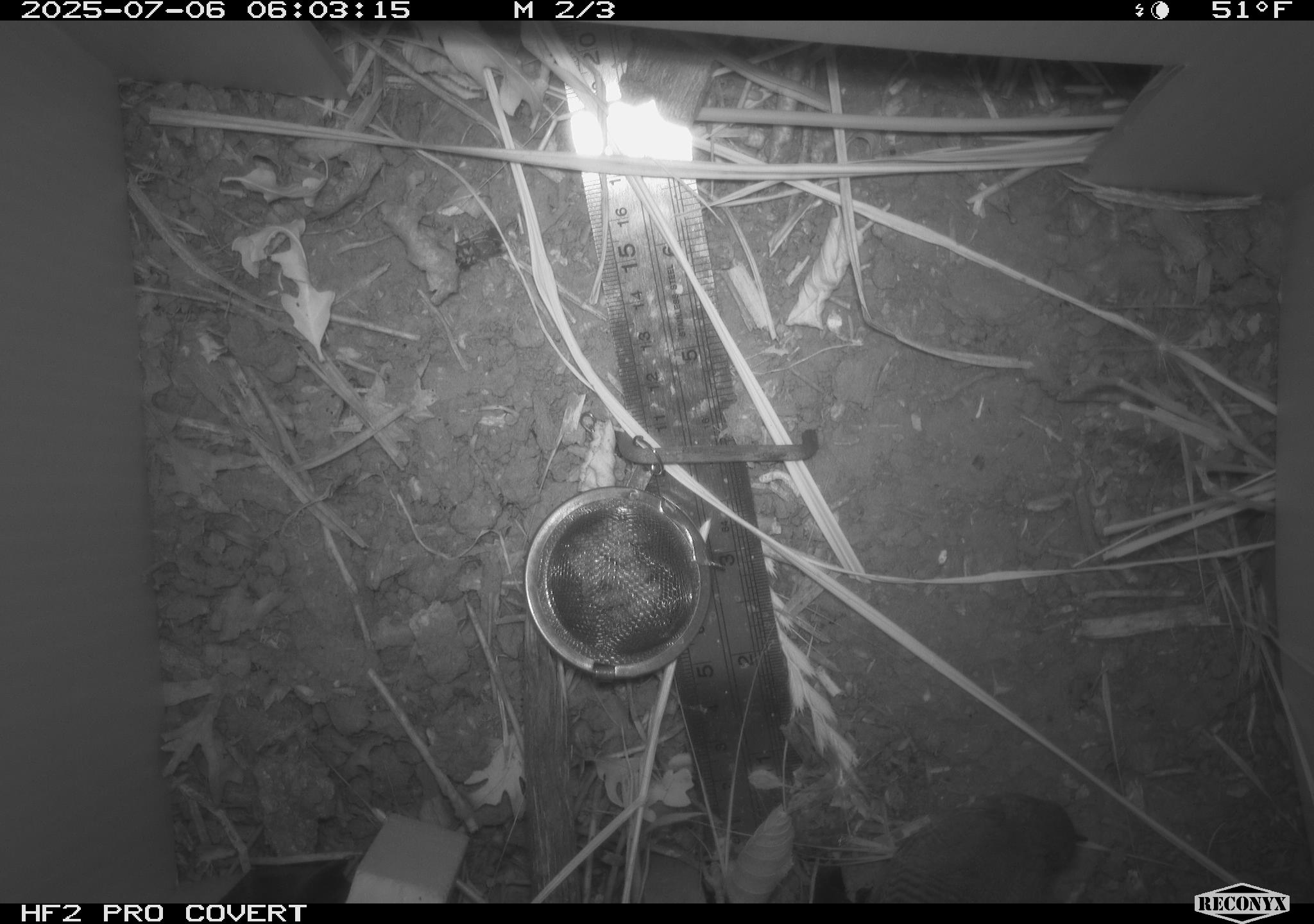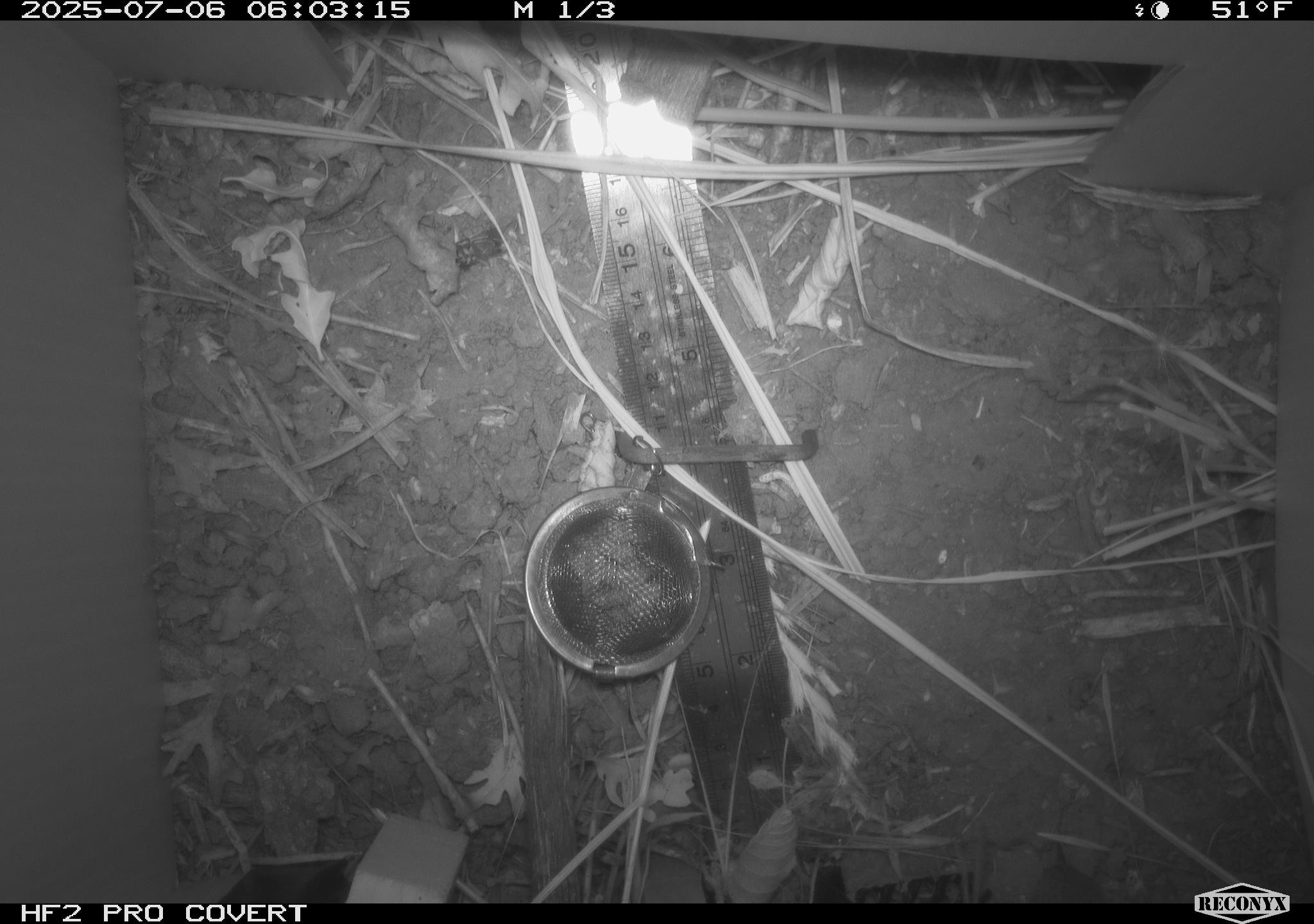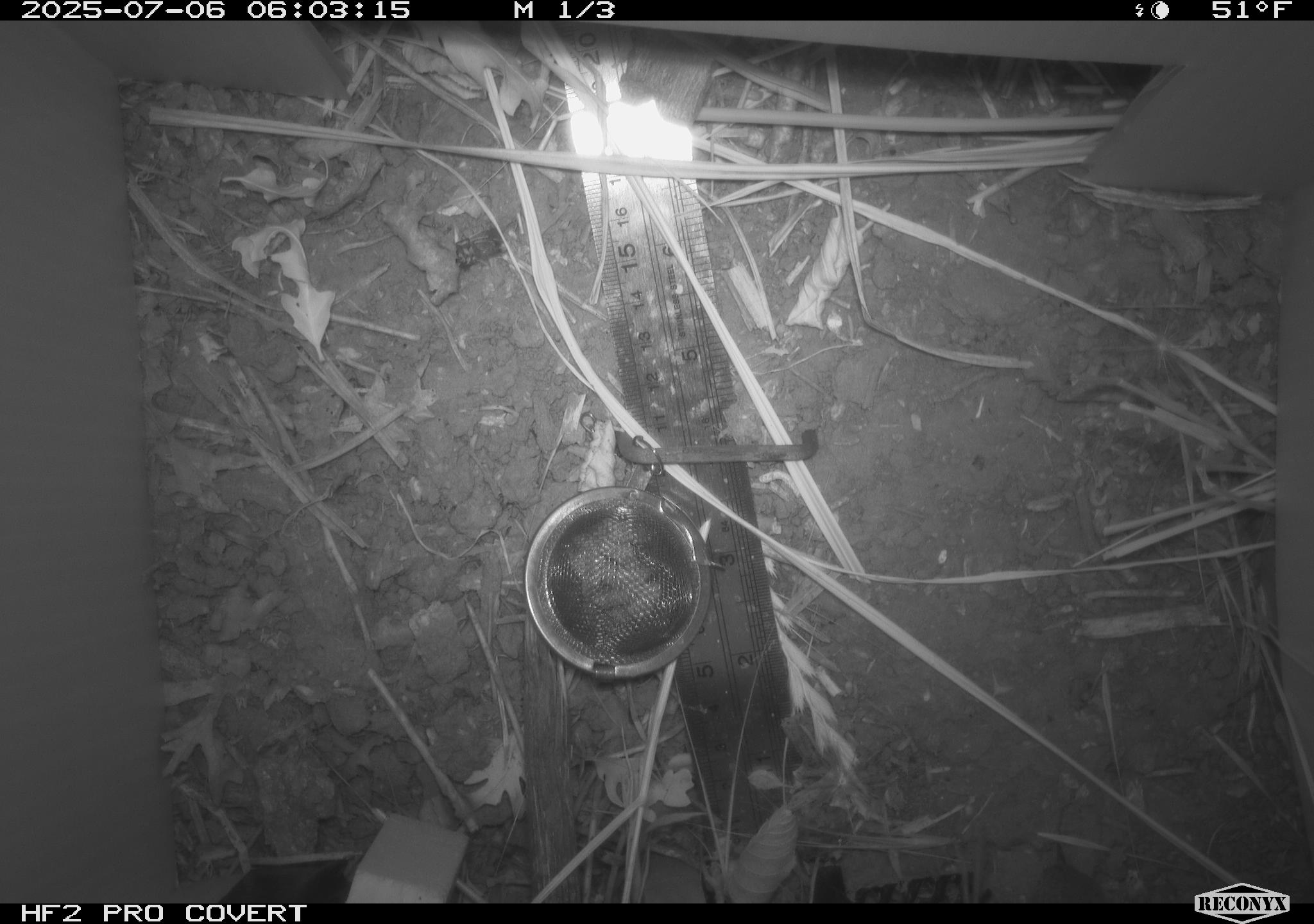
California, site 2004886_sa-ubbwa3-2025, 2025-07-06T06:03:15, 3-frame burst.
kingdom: Animalia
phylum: Chordata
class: Aves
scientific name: Aves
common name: bird